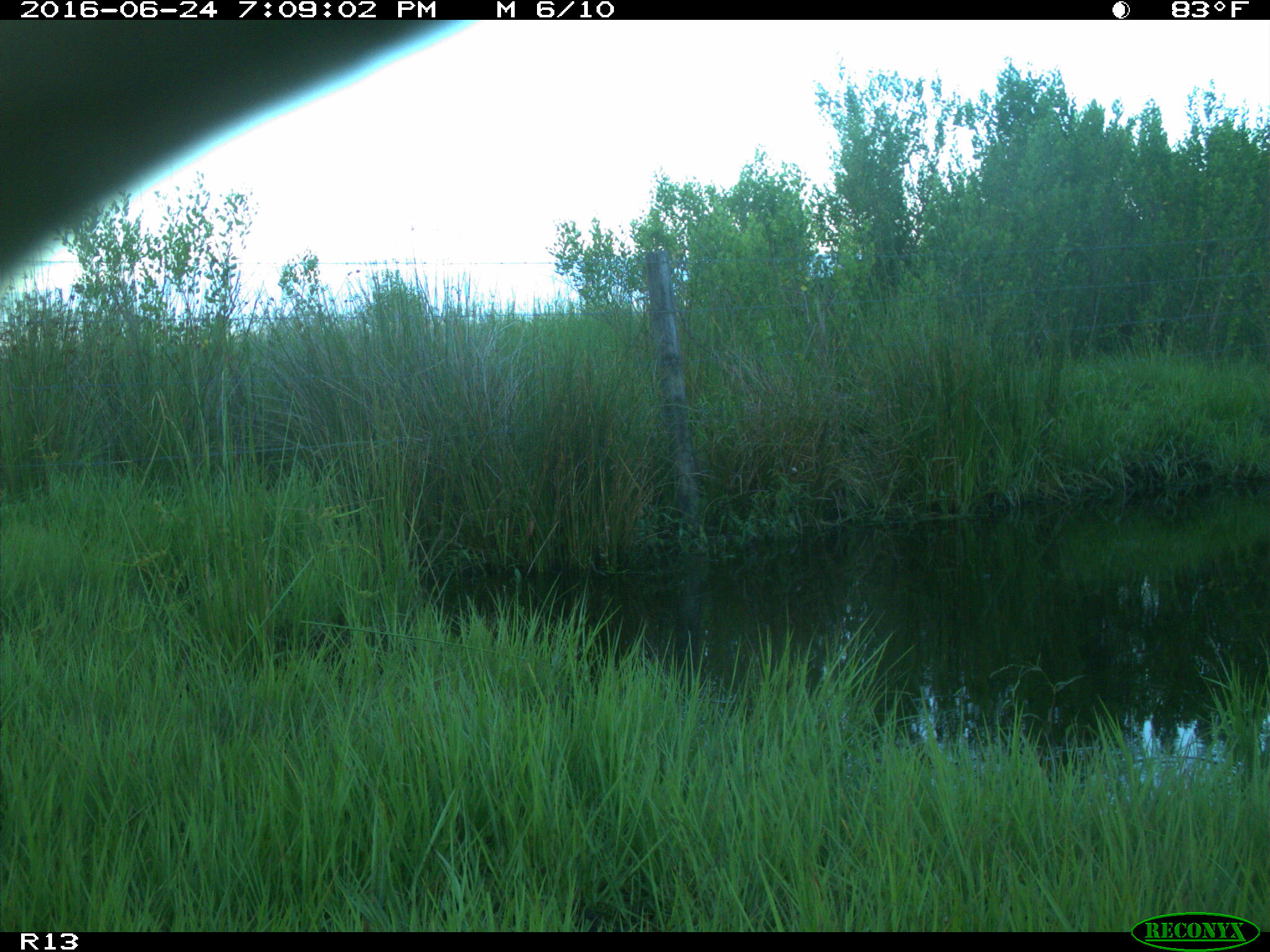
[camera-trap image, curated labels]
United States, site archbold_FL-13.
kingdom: Animalia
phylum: Chordata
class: Mammalia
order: Artiodactyla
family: Bovidae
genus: Bos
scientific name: Bos taurus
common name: domestic cow